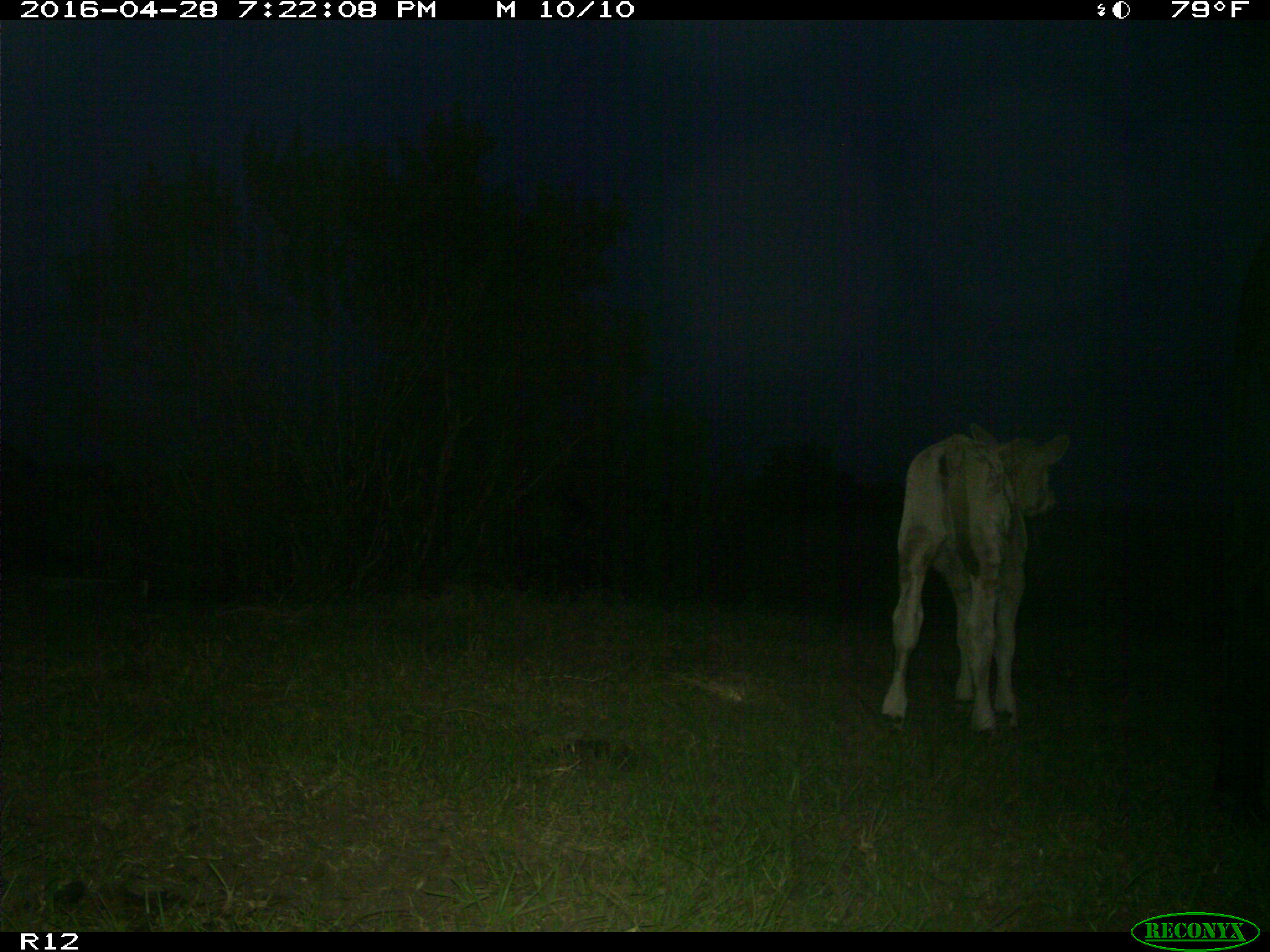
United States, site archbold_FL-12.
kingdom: Animalia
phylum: Chordata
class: Mammalia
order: Artiodactyla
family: Bovidae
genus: Bos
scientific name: Bos taurus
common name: domestic cow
Bos taurus (domestic cow).